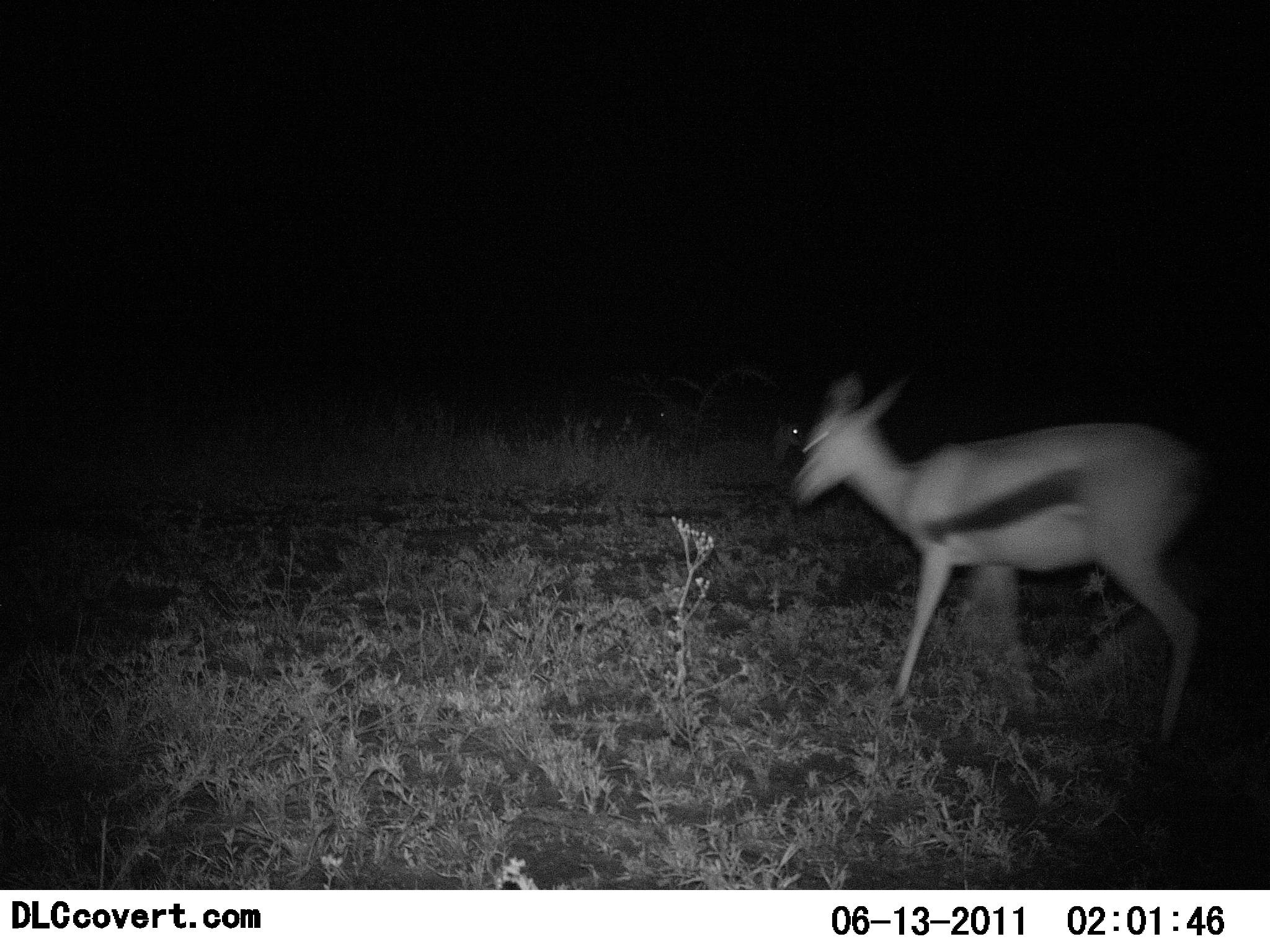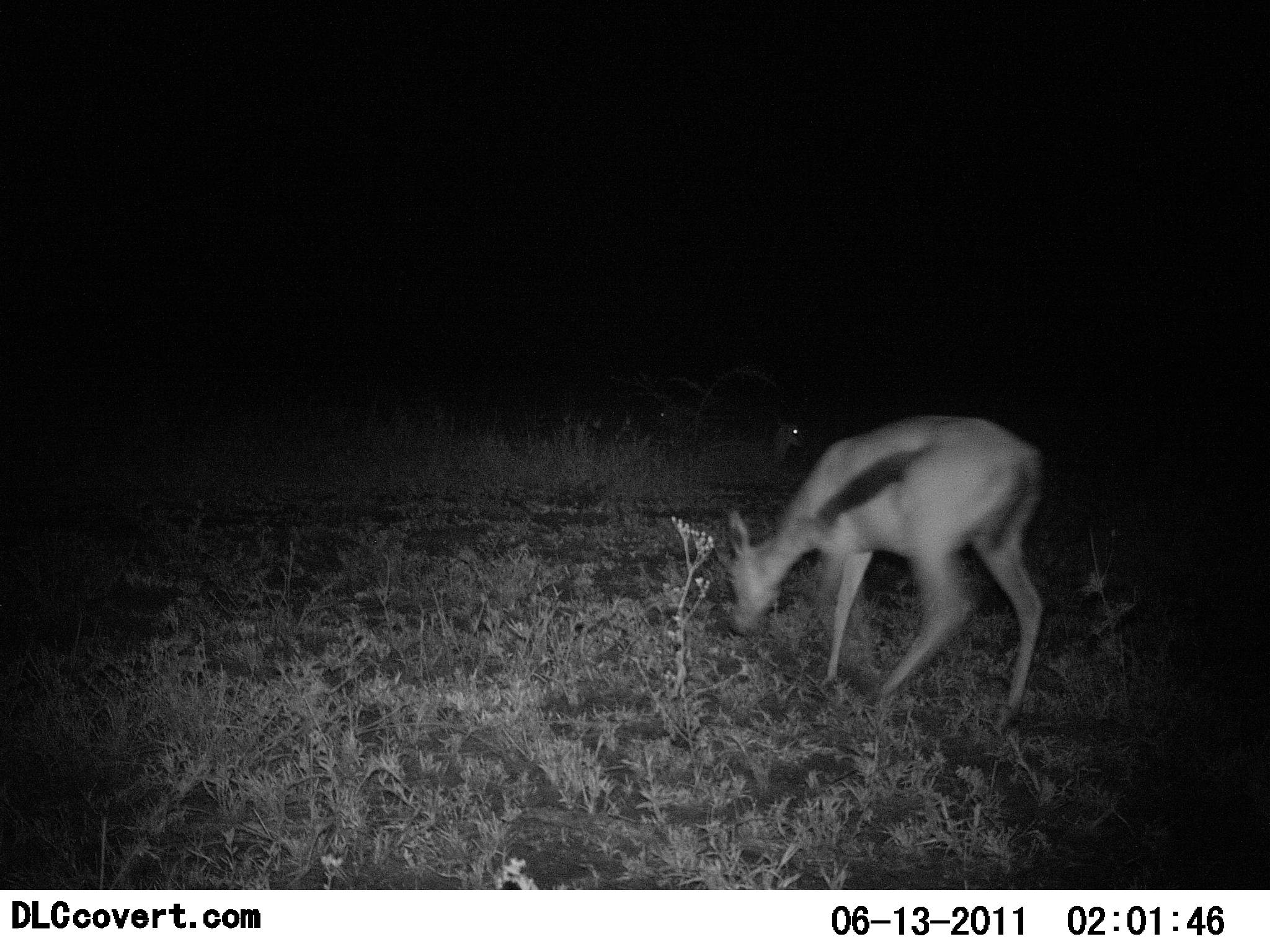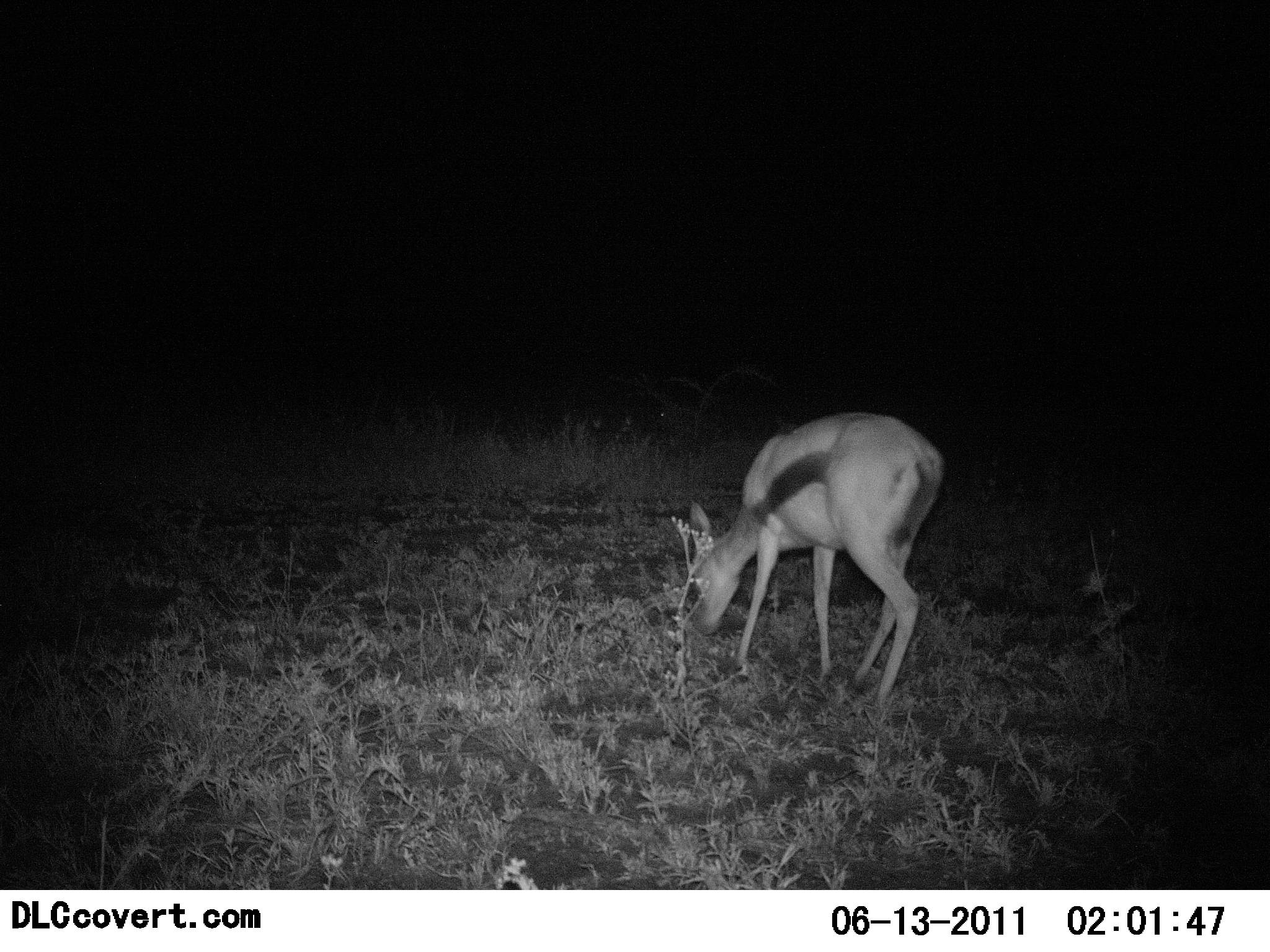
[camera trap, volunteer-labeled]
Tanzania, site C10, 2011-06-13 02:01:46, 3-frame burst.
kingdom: Animalia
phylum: Chordata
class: Mammalia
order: Artiodactyla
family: Bovidae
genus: Eudorcas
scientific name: Eudorcas thomsonii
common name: thomson's gazelle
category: gazellethomsons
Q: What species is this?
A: Gazellethomsons (thomson's gazelle) (Eudorcas thomsonii).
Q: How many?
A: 1.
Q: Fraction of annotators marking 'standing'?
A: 25%.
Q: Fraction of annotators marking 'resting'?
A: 33%.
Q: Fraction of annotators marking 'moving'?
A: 33%.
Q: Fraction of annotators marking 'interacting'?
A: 0%.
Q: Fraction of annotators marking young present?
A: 8%.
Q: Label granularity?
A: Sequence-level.